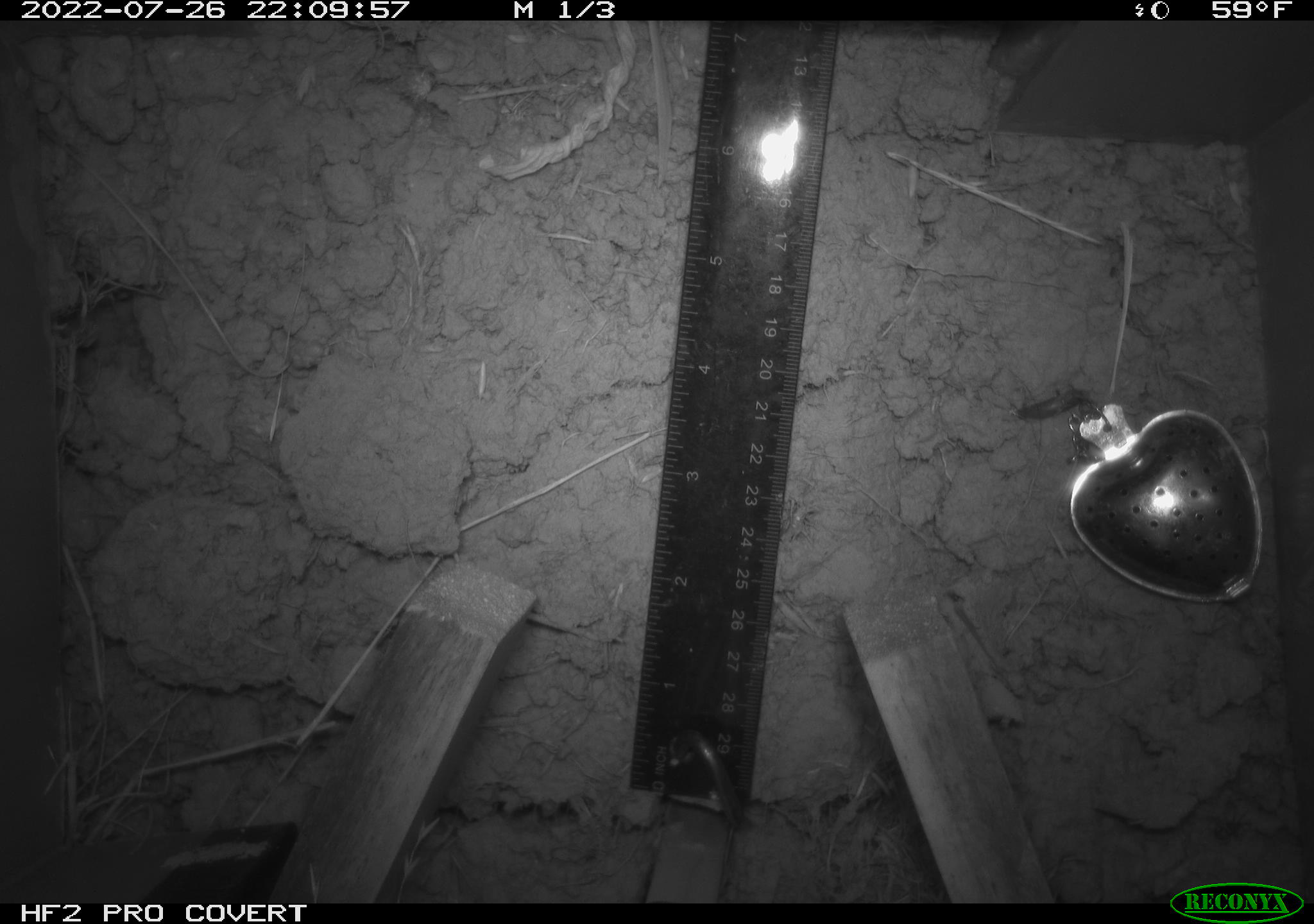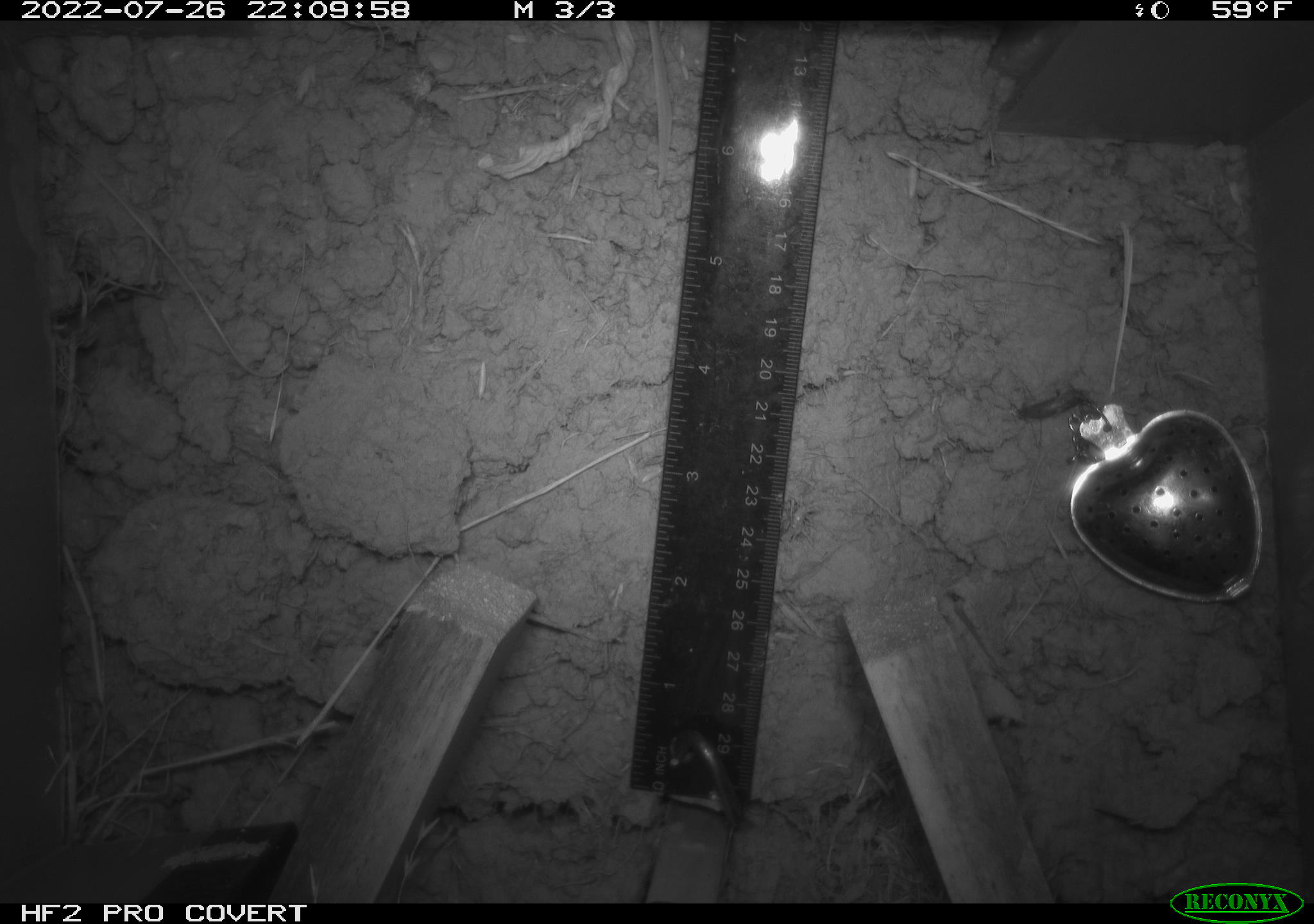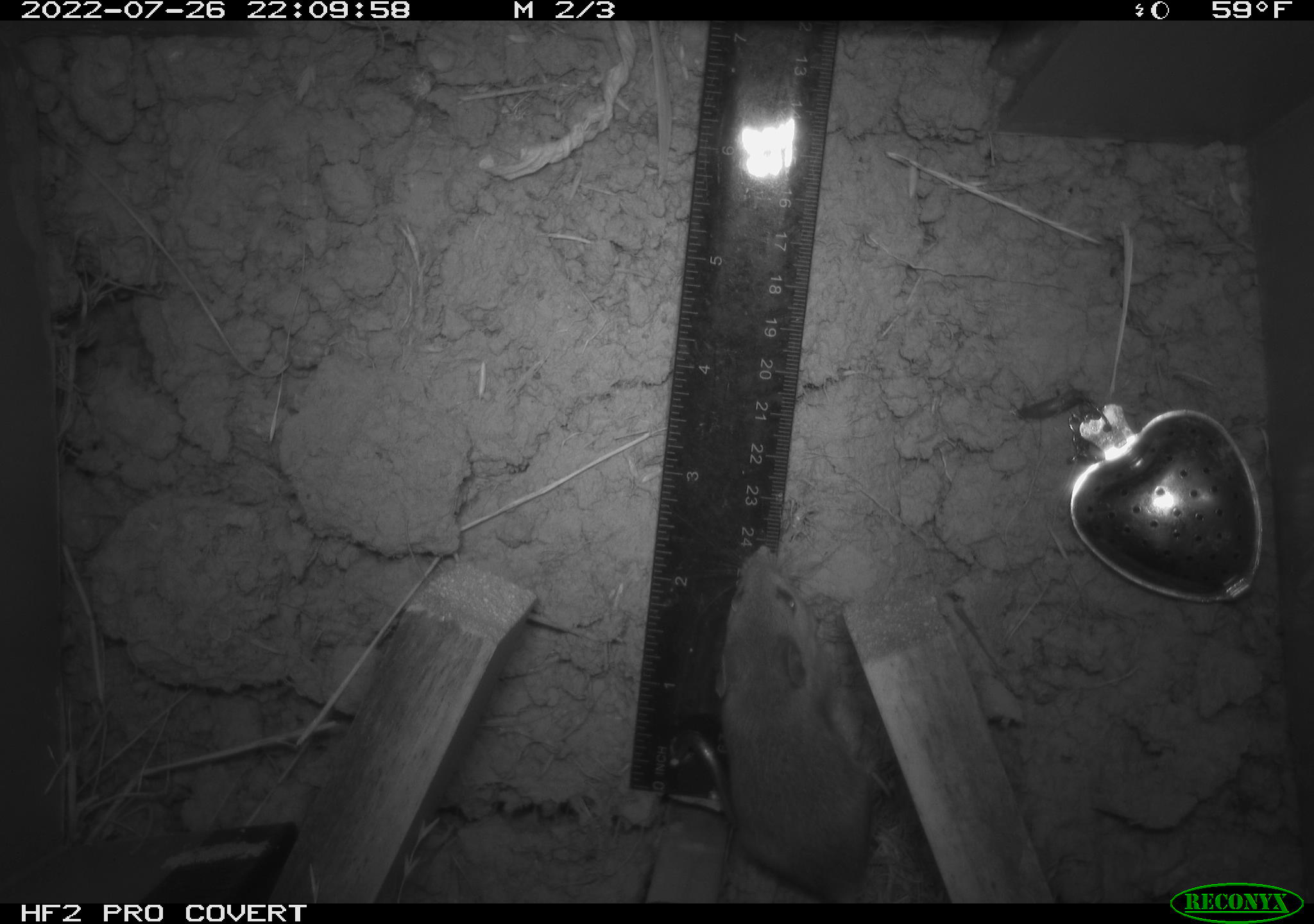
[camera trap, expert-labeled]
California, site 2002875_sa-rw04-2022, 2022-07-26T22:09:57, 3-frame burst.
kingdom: Animalia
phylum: Chordata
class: Mammalia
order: Rodentia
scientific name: Rodentia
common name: mouse species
Mouse species (Rodentia).